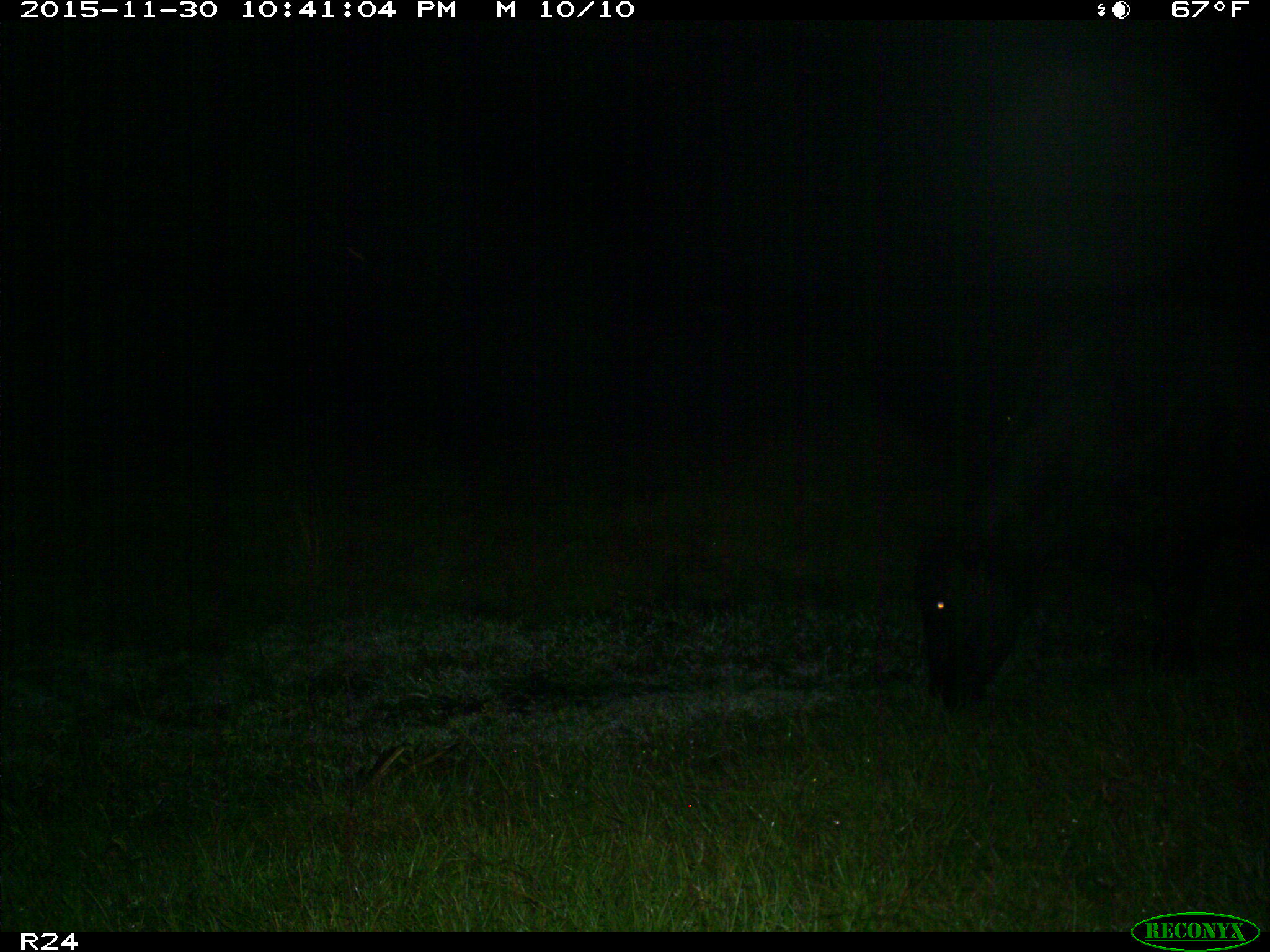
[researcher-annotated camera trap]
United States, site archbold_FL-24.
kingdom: Animalia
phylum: Chordata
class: Mammalia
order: Artiodactyla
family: Bovidae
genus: Bos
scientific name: Bos taurus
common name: domestic cow